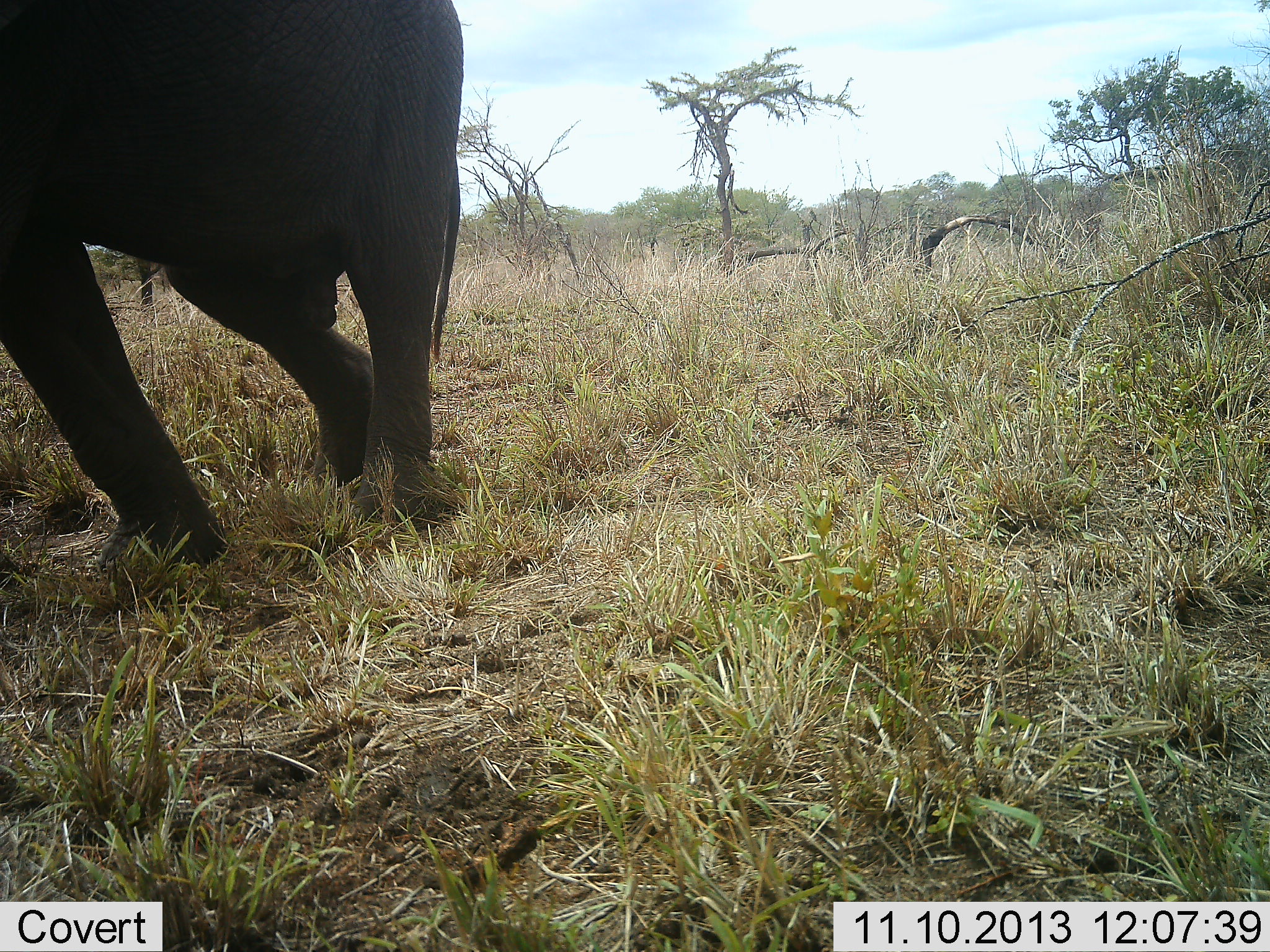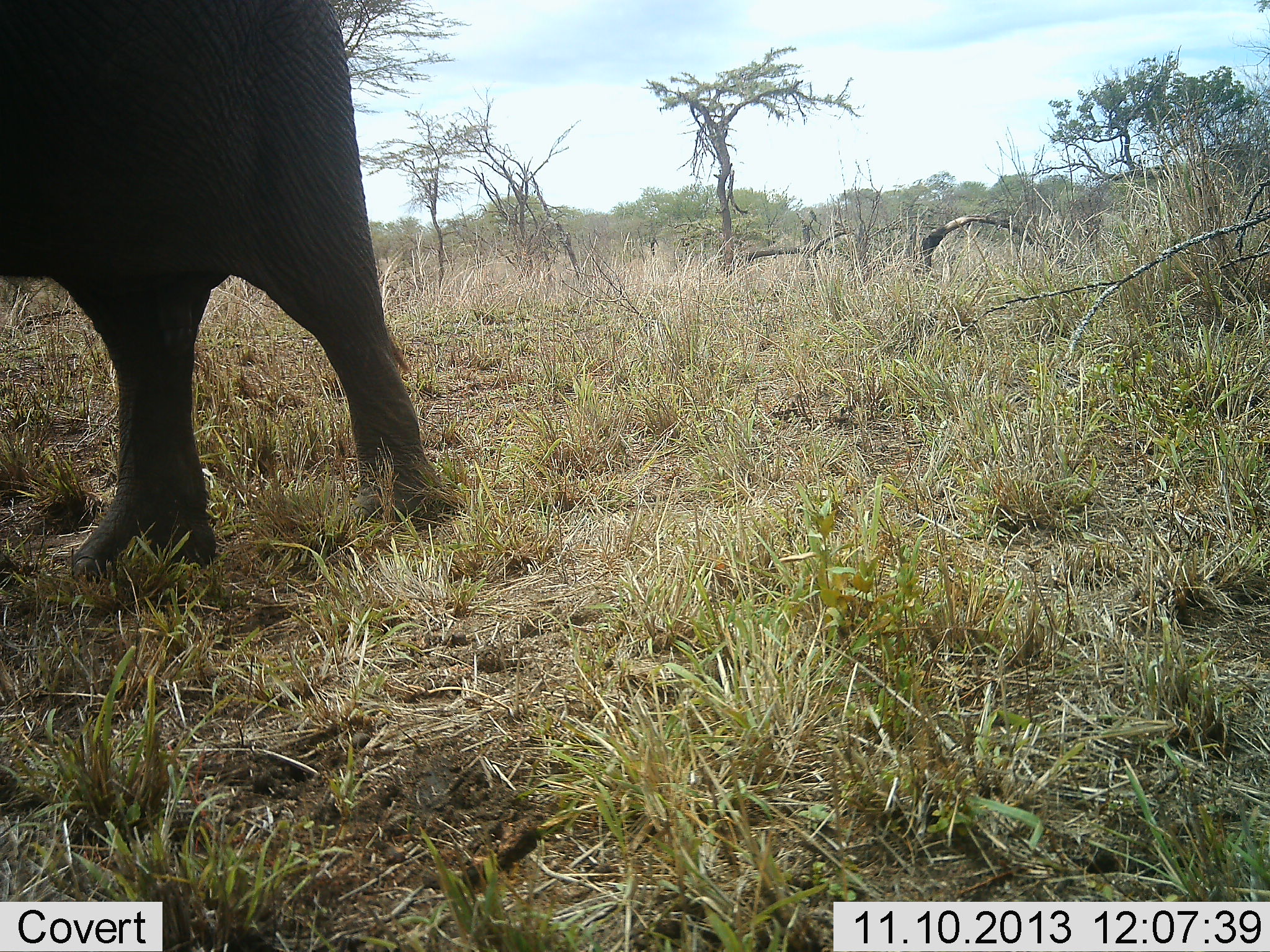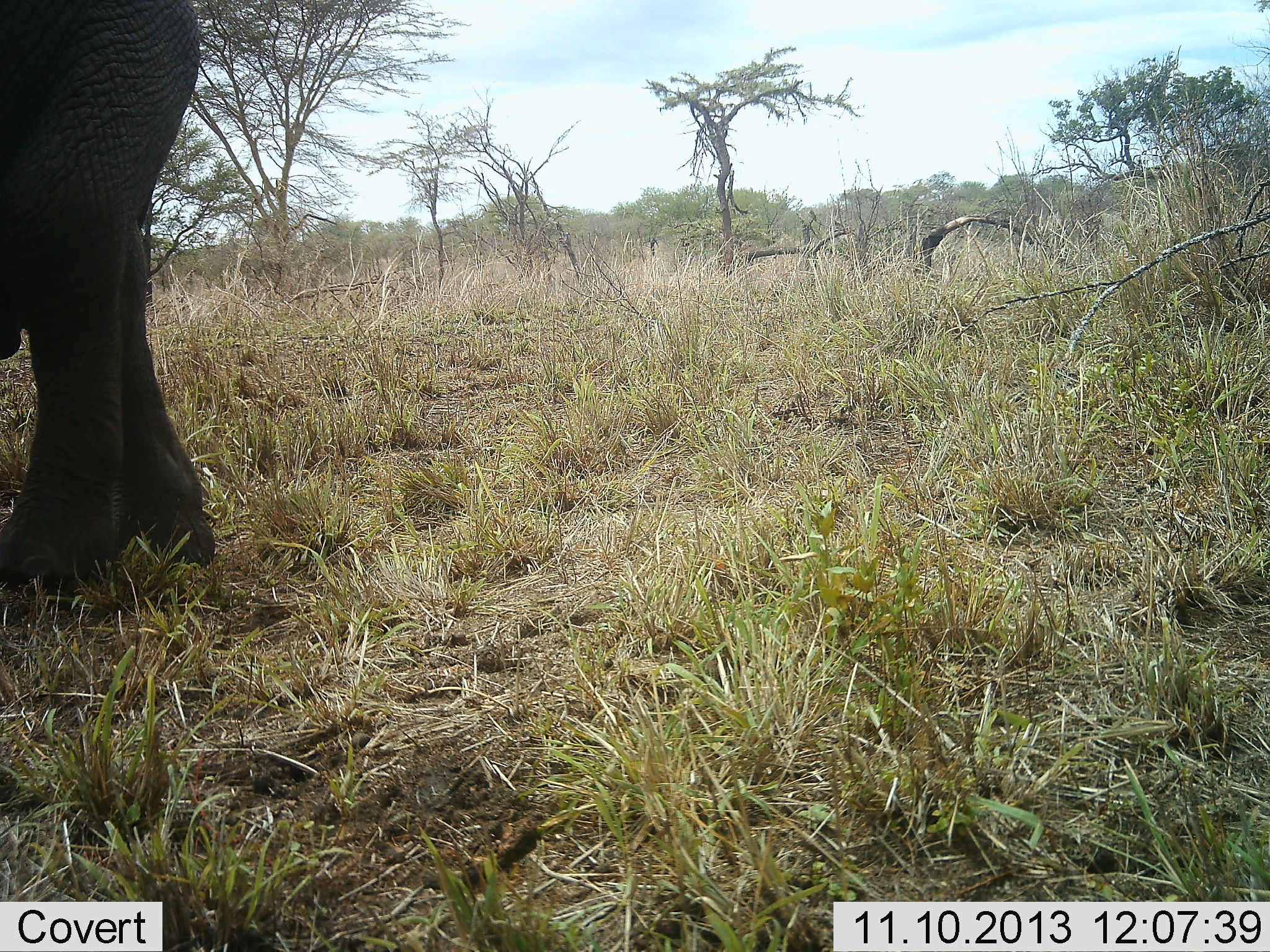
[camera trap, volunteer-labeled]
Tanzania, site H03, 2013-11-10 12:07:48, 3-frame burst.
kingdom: Animalia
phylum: Chordata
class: Mammalia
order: Proboscidea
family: Elephantidae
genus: Loxodonta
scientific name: Loxodonta africana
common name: african bush elephant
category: elephant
Elephant (african bush elephant) (Loxodonta africana), count 1. Behavior (volunteer vote fractions): standing 8%, resting 0%, moving 92%, interacting 0%. Young present (vote fraction): 0%. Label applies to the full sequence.